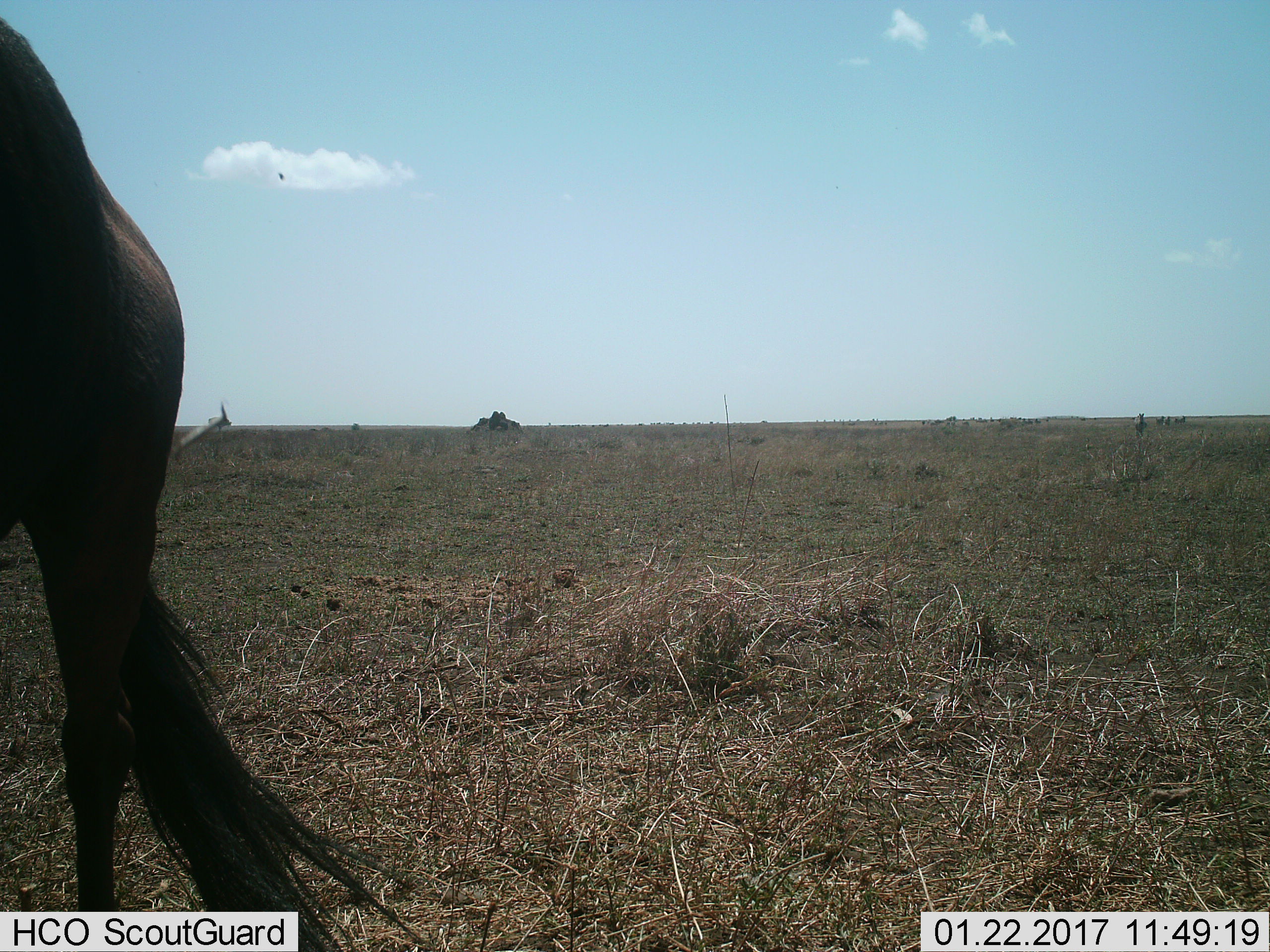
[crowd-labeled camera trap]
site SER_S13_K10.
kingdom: Animalia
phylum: Chordata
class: Mammalia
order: Artiodactyla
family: Bovidae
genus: Connochaetes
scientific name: Connochaetes taurinus taurinus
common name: blue wildebeest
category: wildebeestblue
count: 1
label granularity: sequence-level